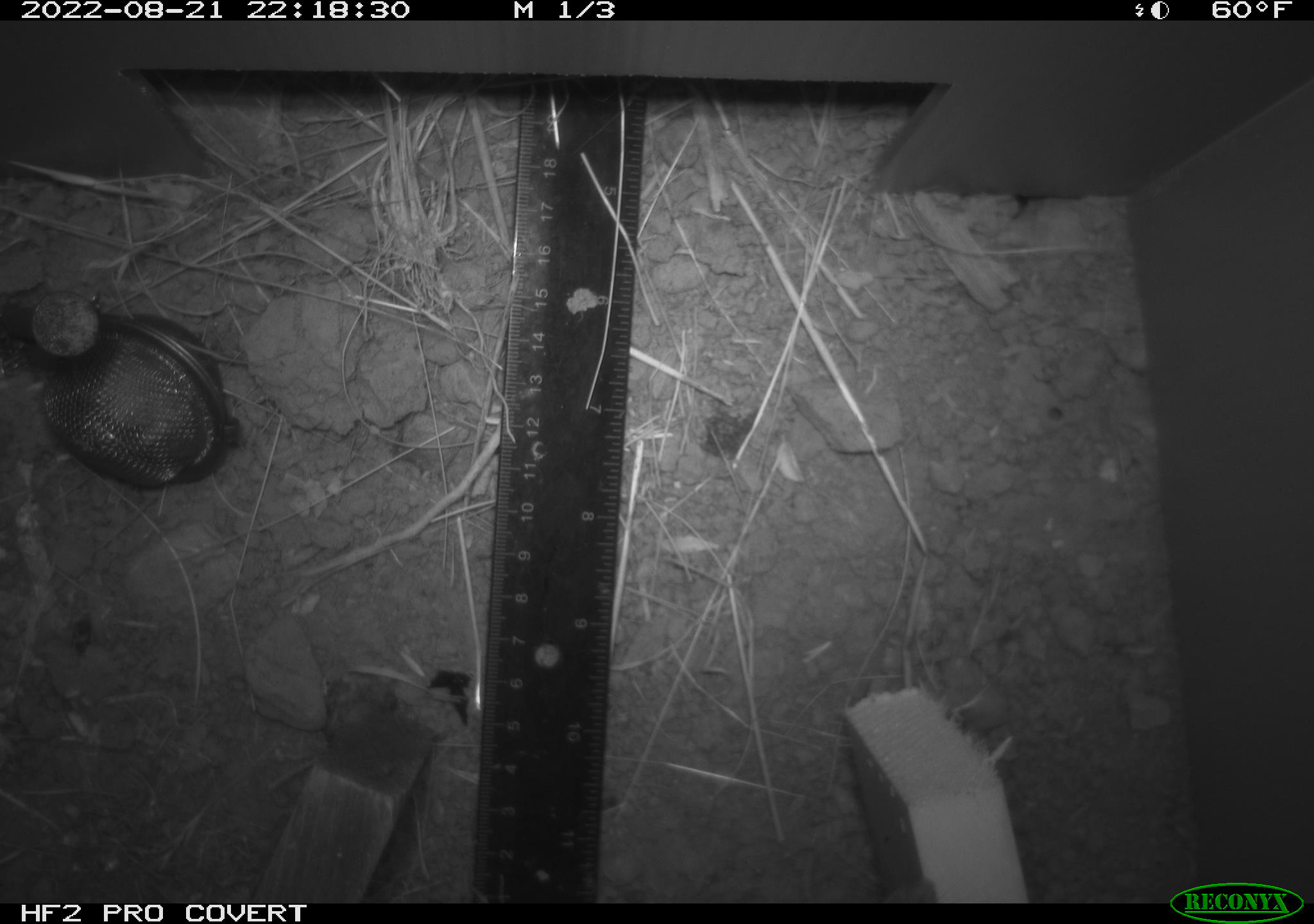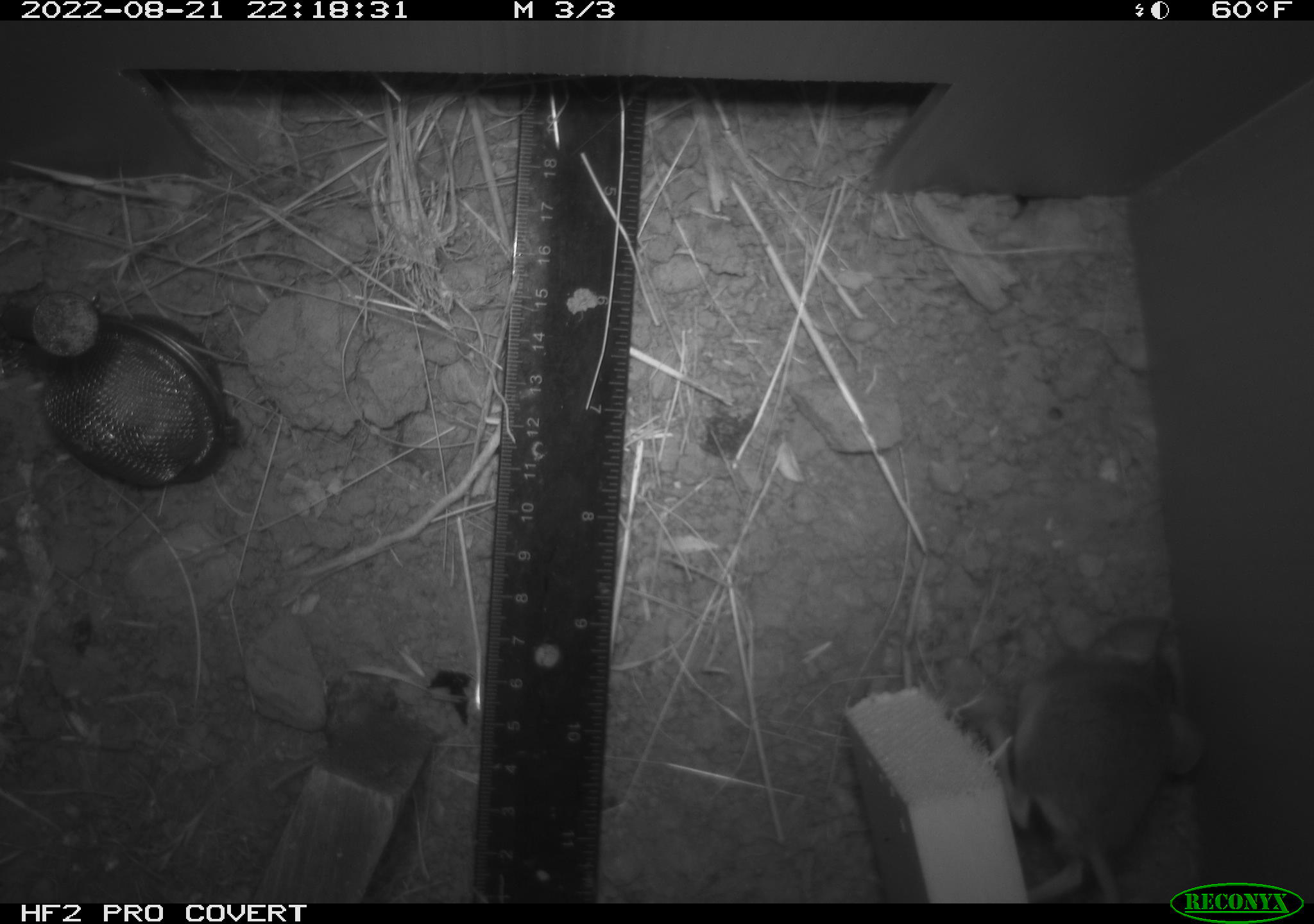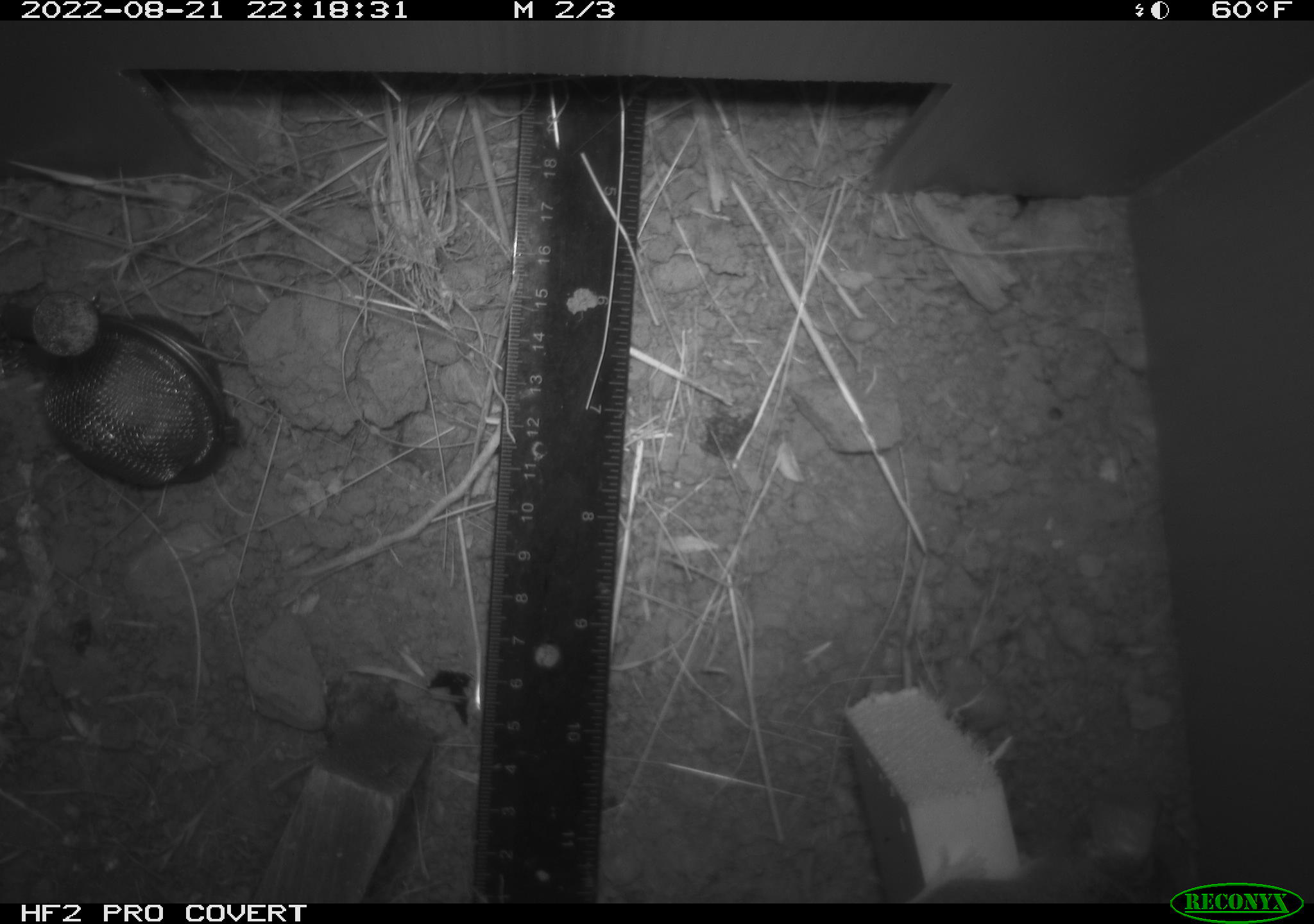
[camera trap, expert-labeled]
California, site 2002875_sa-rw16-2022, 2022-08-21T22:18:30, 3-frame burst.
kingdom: Animalia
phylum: Chordata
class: Mammalia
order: Rodentia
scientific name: Rodentia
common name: mouse species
Mouse species (Rodentia).